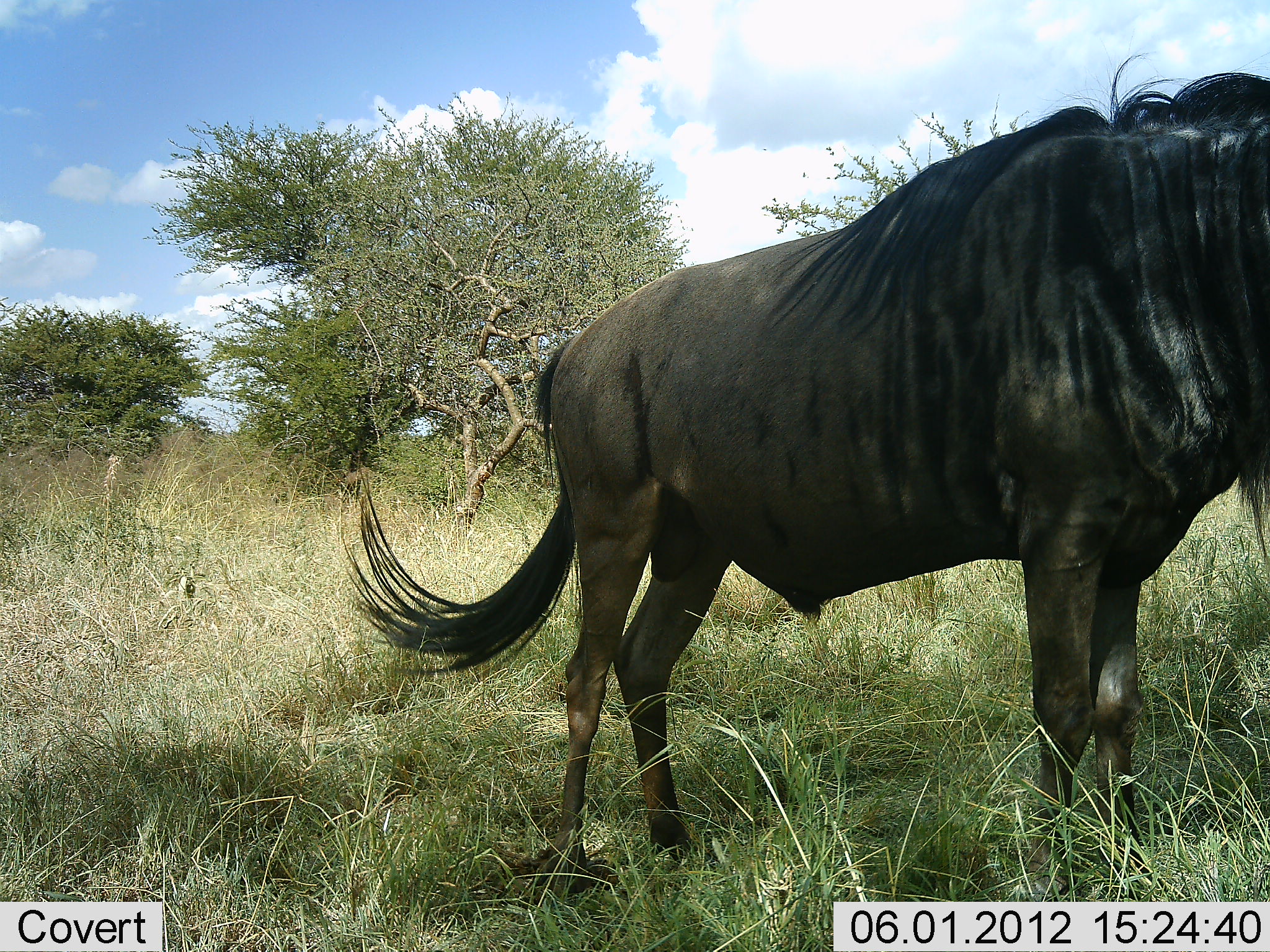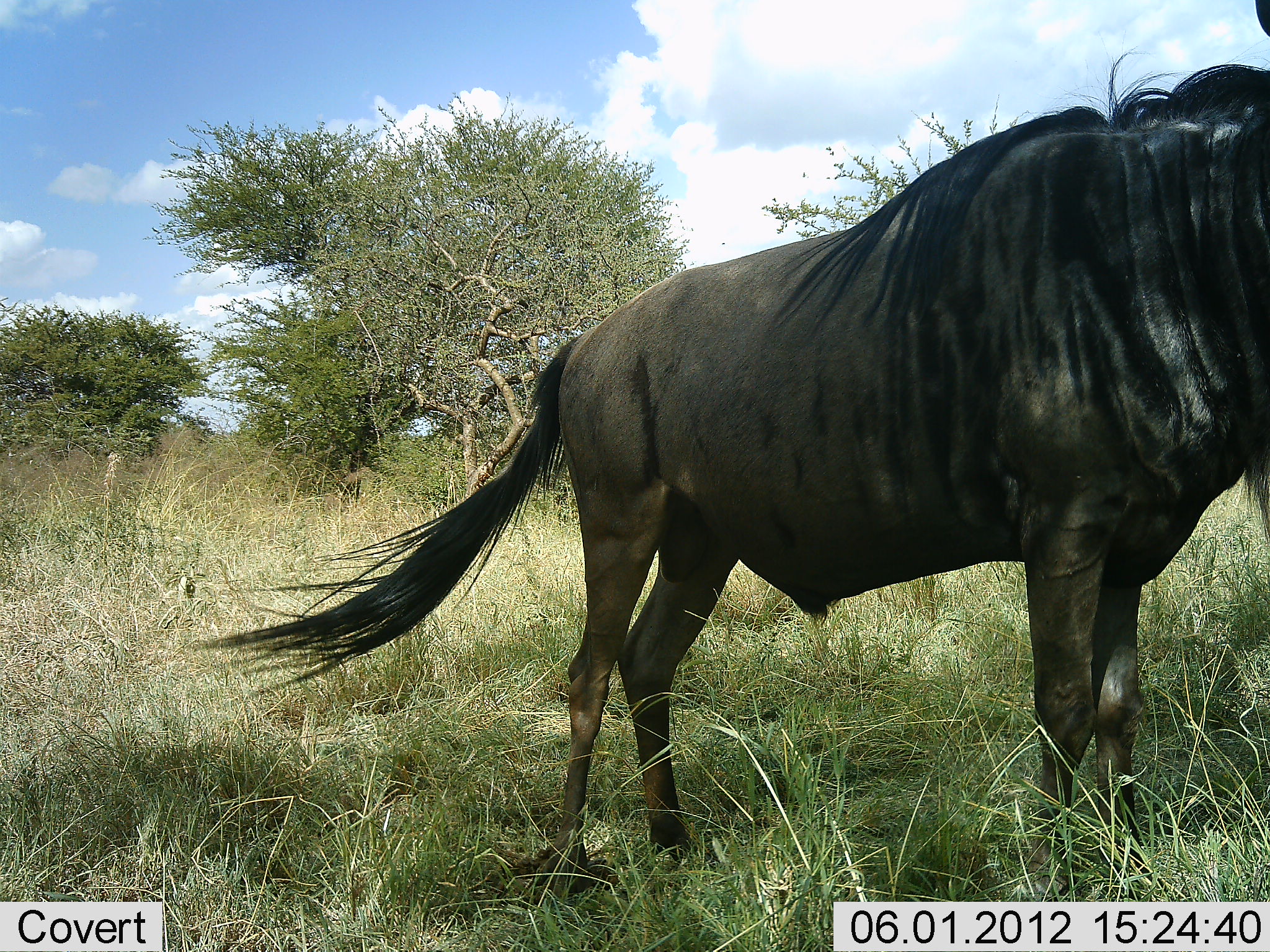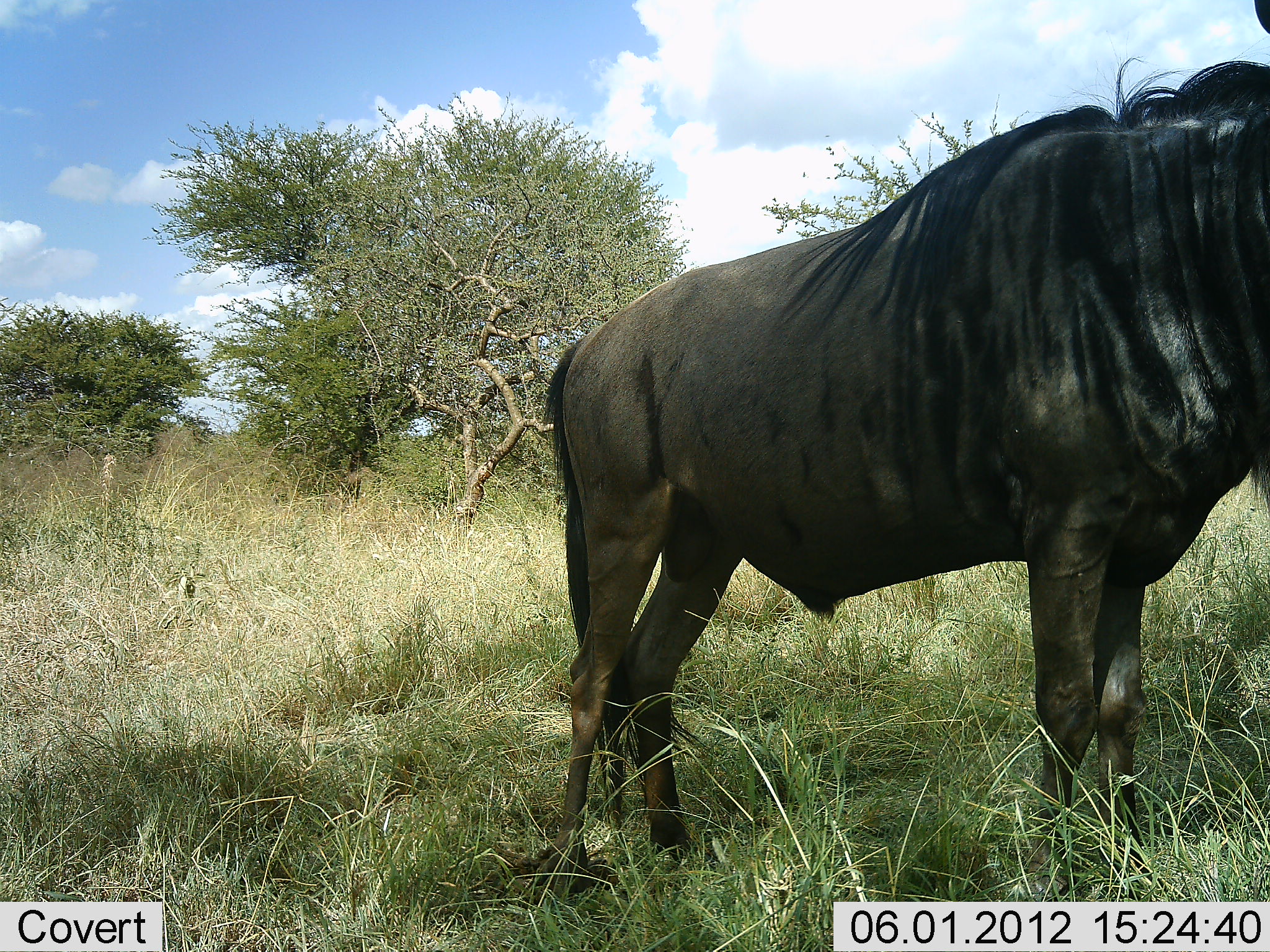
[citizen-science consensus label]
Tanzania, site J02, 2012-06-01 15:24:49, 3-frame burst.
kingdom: Animalia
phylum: Chordata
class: Mammalia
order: Artiodactyla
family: Bovidae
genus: Connochaetes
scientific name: Connochaetes taurinus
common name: blue wildebeest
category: wildebeest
Wildebeest (blue wildebeest) (Connochaetes taurinus), count 1. Behavior (volunteer vote fractions): standing 100%, resting 0%, moving 0%, interacting 0%. Young present (vote fraction): 0%. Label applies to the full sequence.